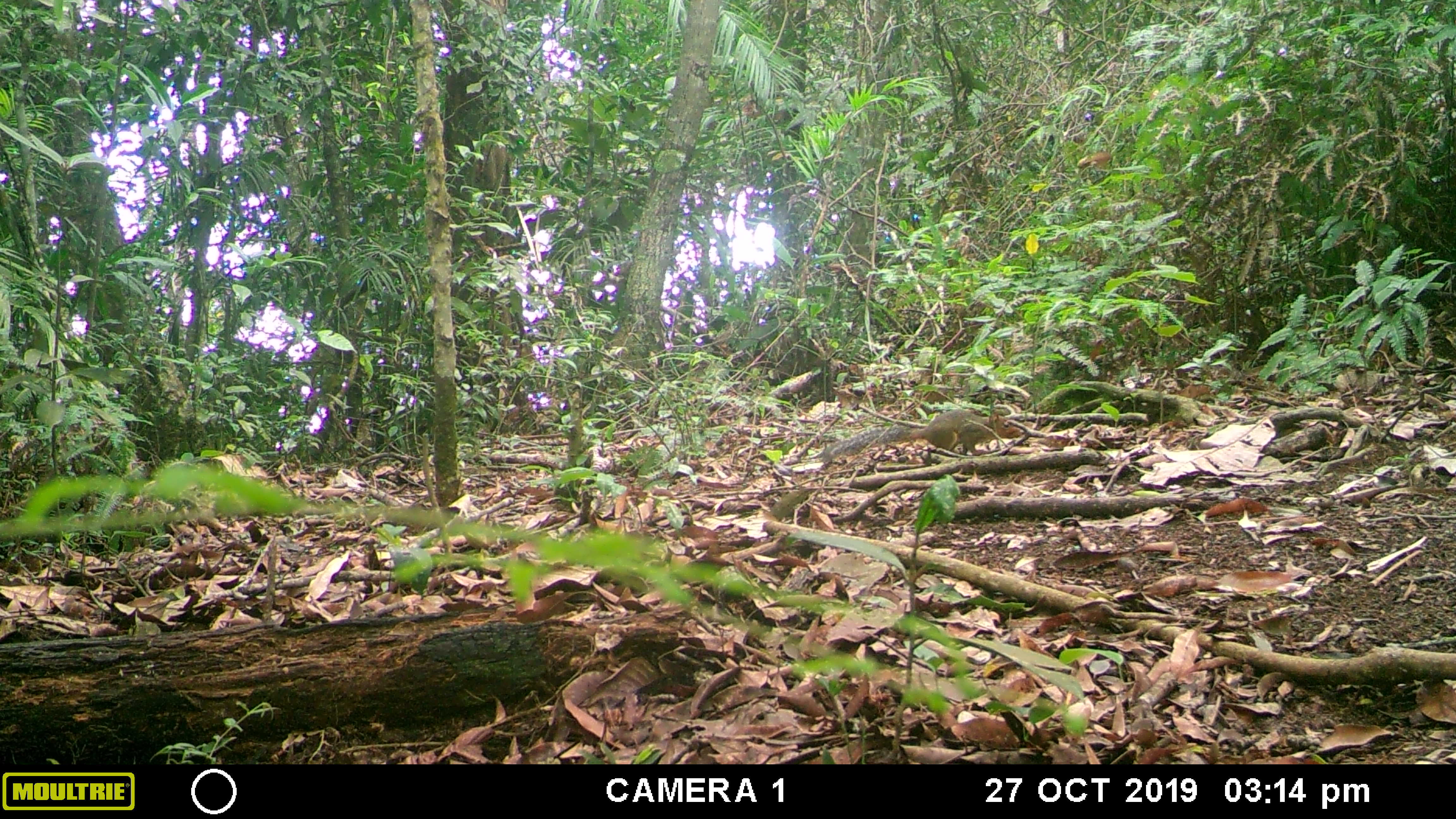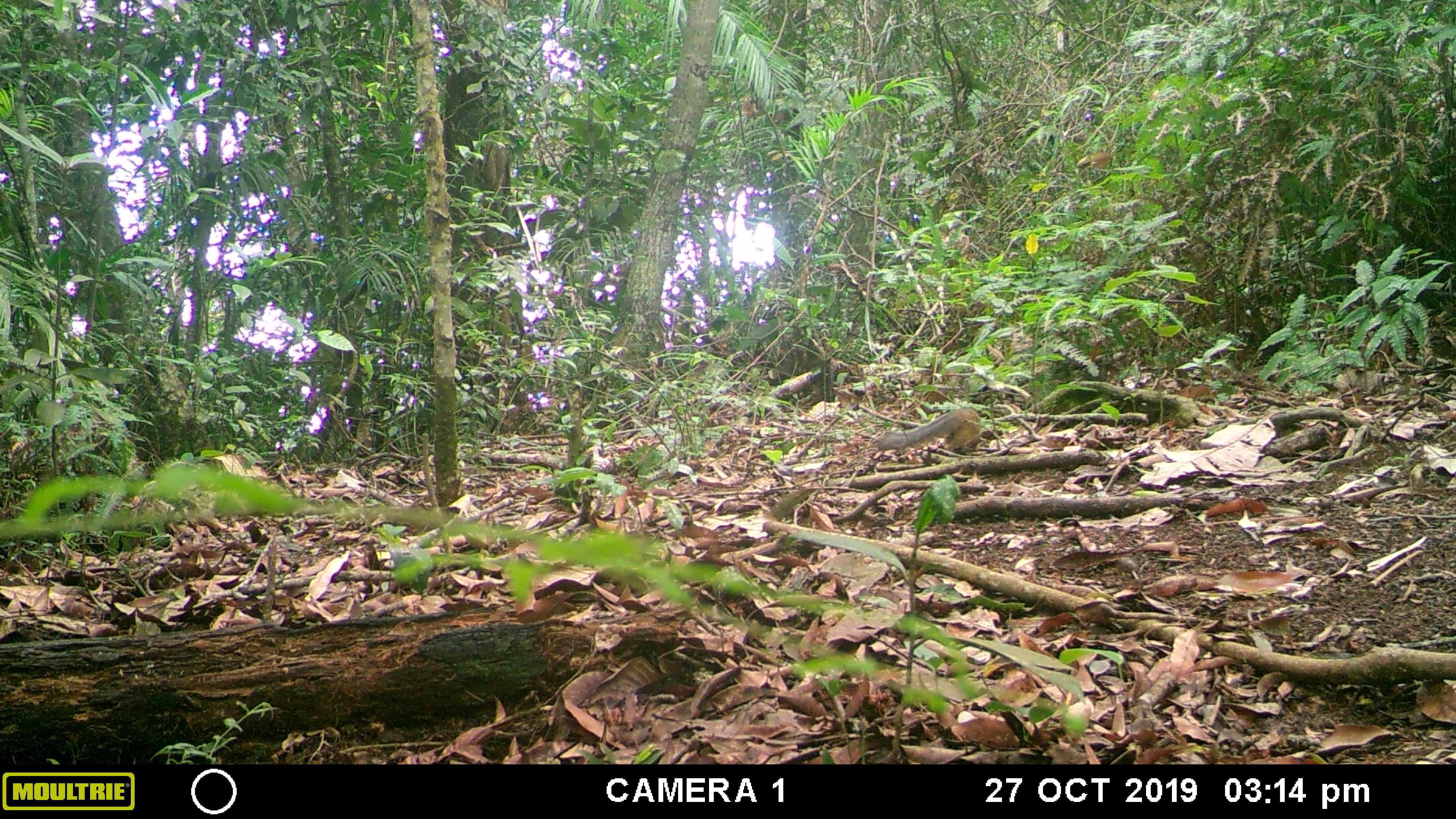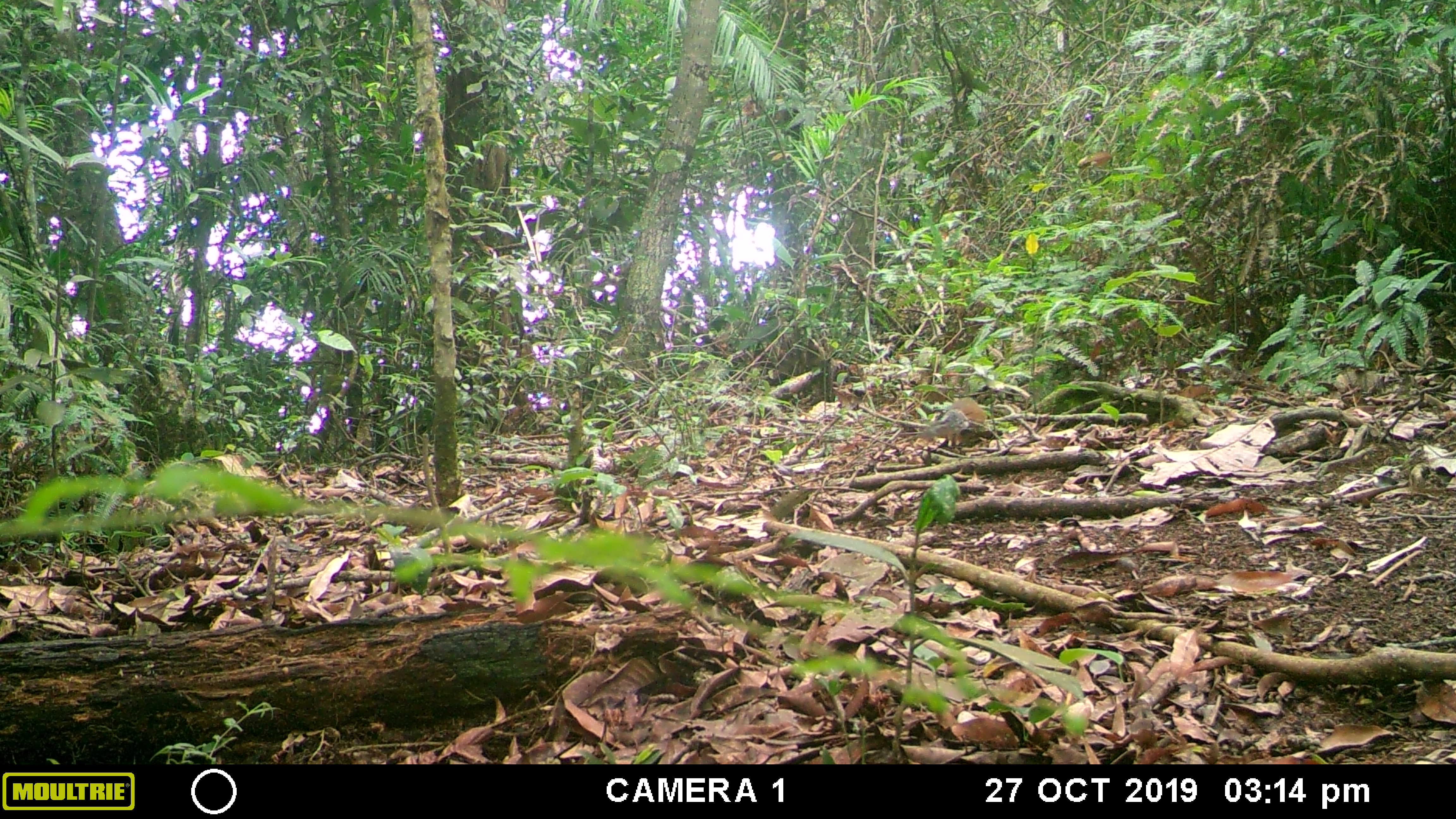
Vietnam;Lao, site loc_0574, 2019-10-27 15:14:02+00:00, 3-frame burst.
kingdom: Animalia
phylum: Chordata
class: Mammalia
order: Rodentia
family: Sciuridae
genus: Dremomys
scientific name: Dremomys rufigenis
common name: red-cheeked squirrel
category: red cheeked squirrel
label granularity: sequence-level